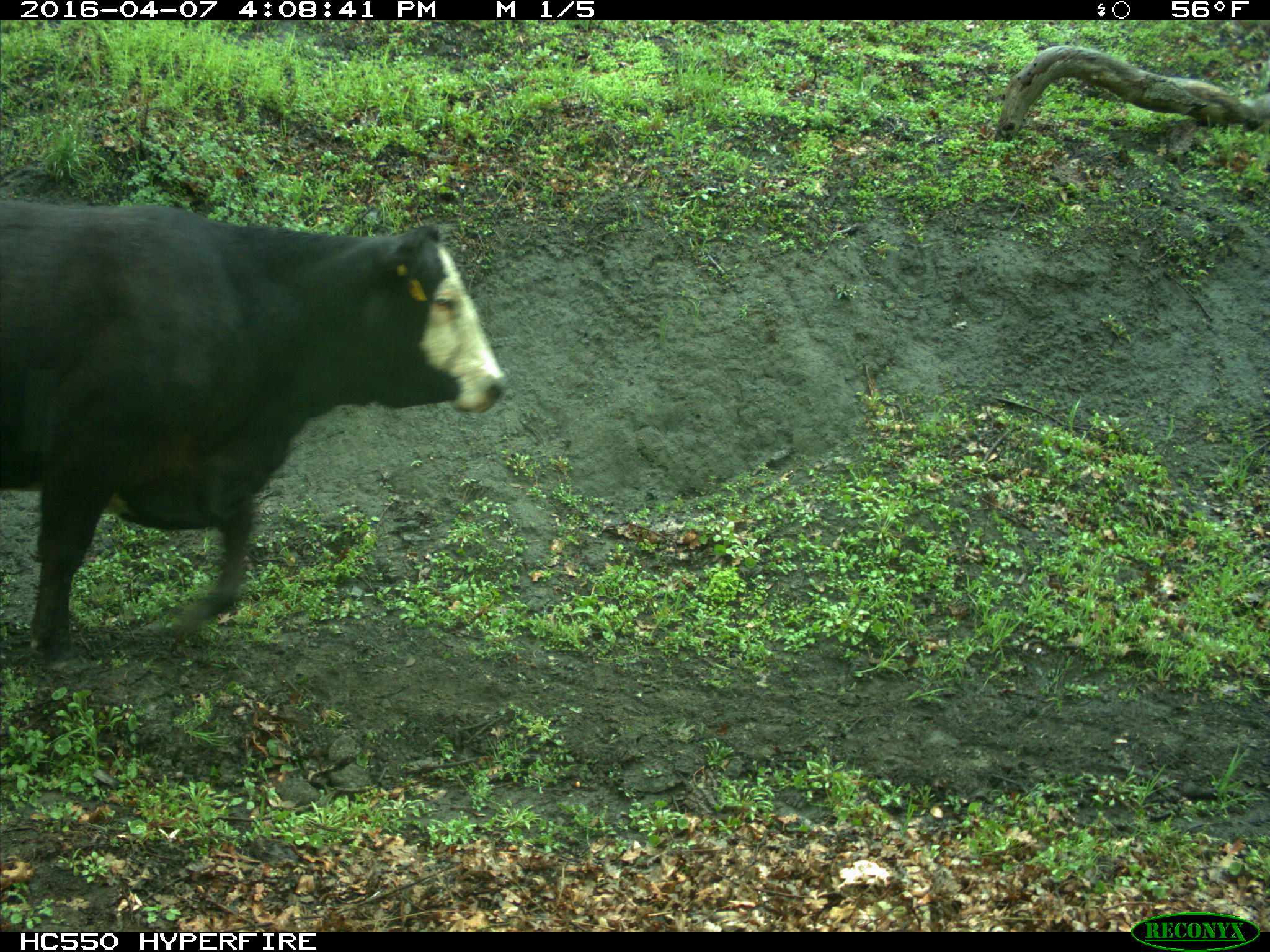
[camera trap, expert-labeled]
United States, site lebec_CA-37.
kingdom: Animalia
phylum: Chordata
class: Mammalia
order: Artiodactyla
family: Bovidae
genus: Bos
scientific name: Bos taurus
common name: domestic cow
Bos taurus (domestic cow).